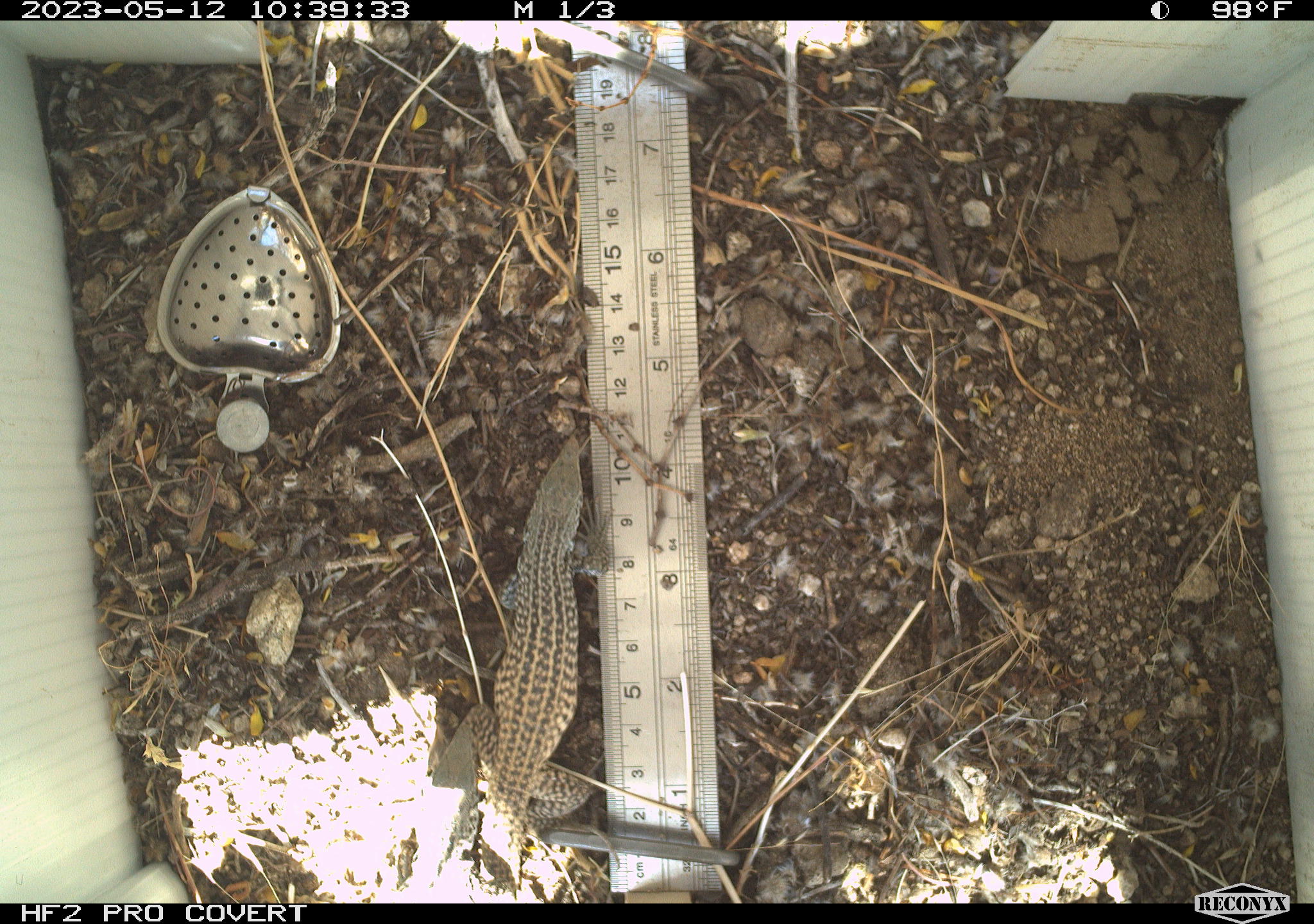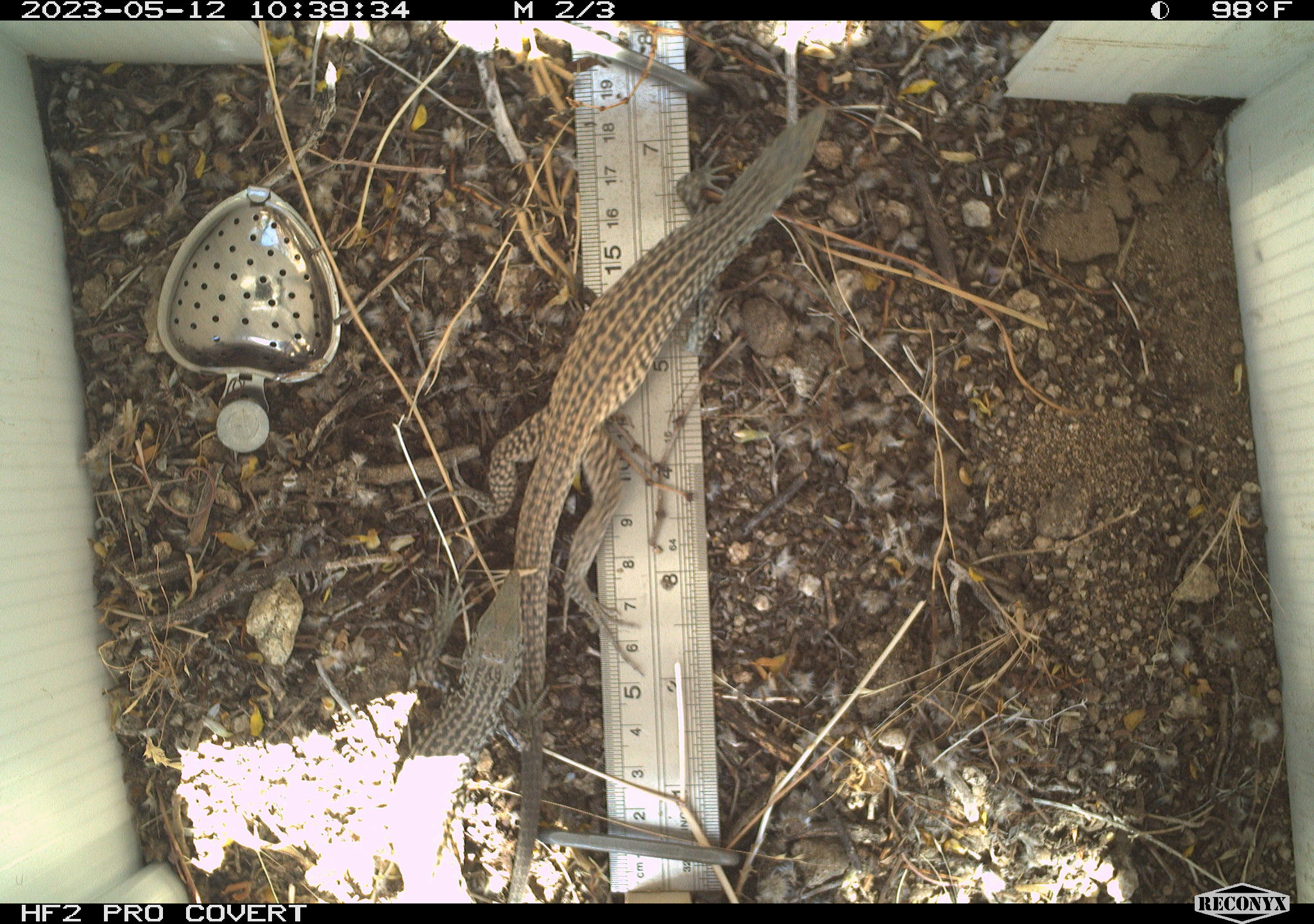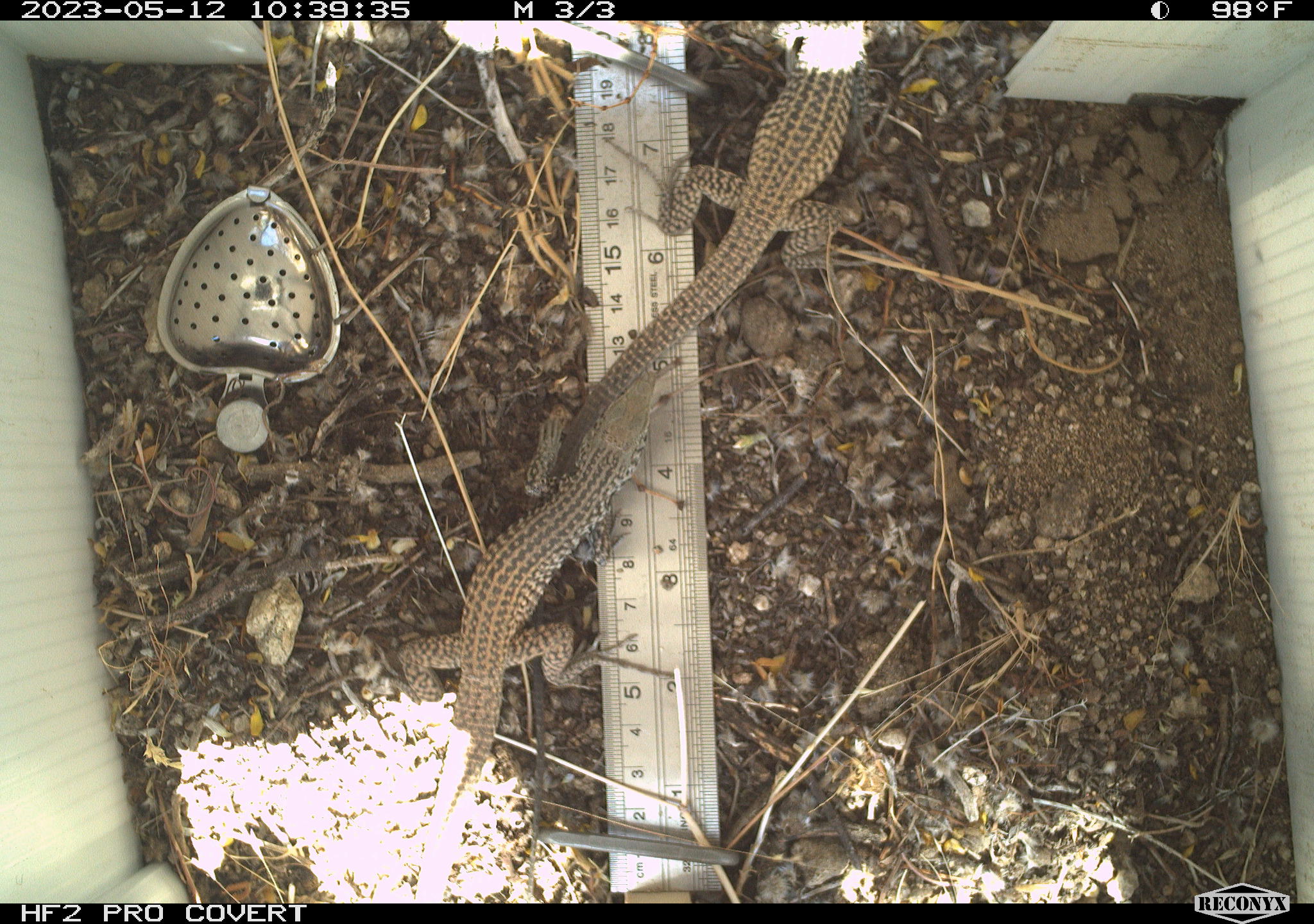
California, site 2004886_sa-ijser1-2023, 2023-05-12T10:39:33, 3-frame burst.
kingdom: Animalia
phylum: Chordata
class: Reptilia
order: Squamata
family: Teiidae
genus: Aspidoscelis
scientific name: Aspidoscelis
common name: whiptail lizards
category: aspidoscelis species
Aspidoscelis species (whiptail lizards) (Aspidoscelis).